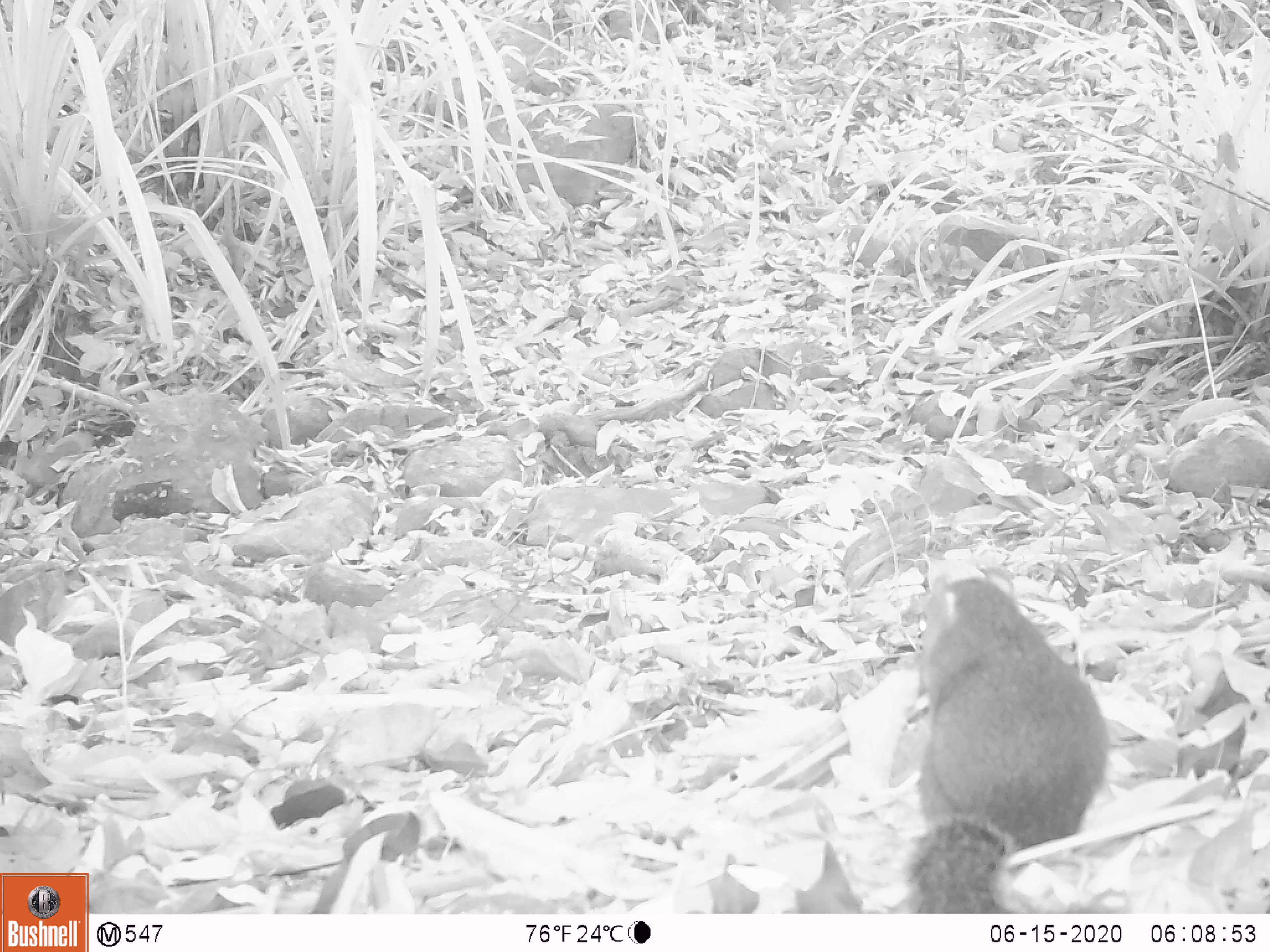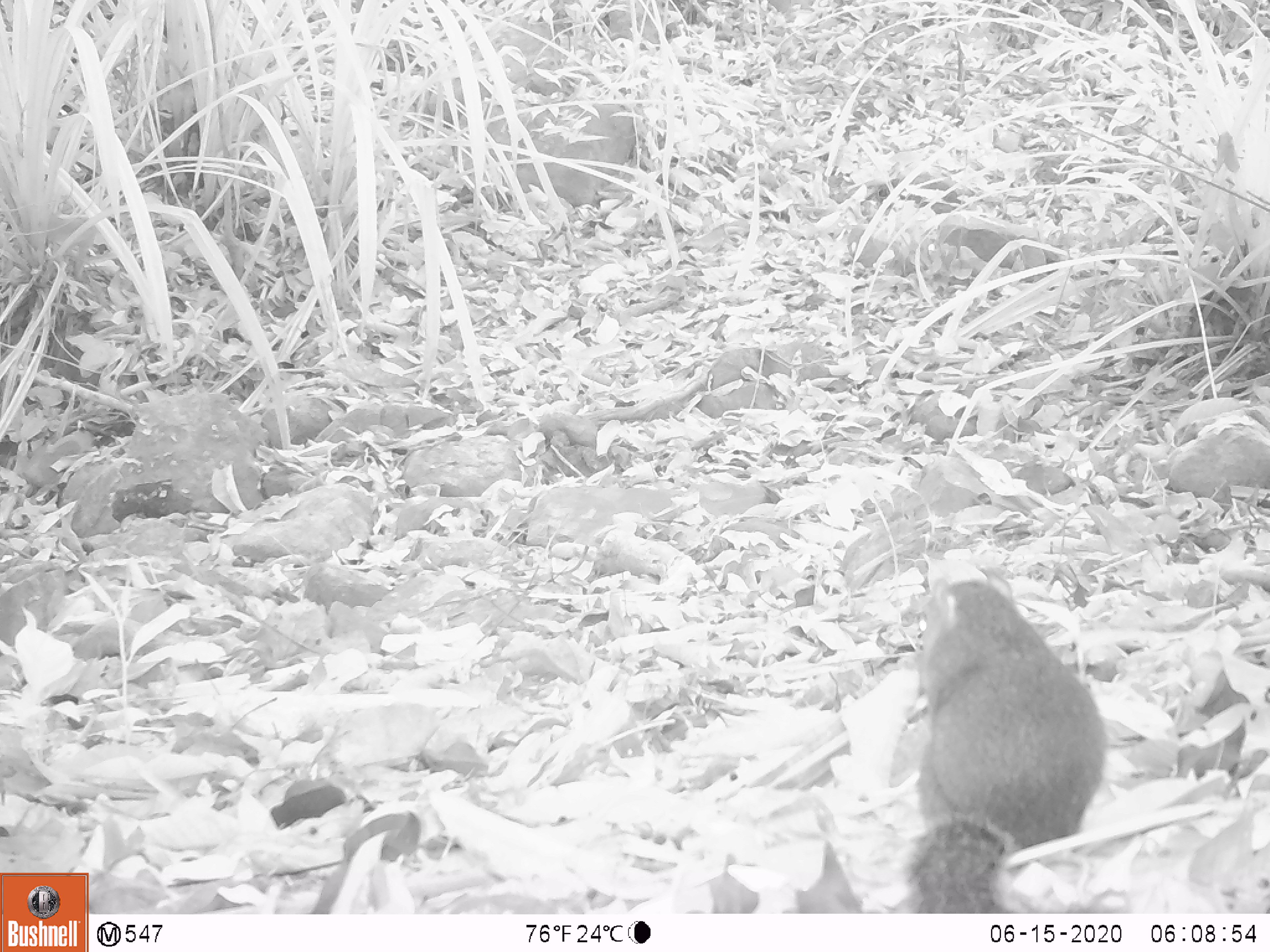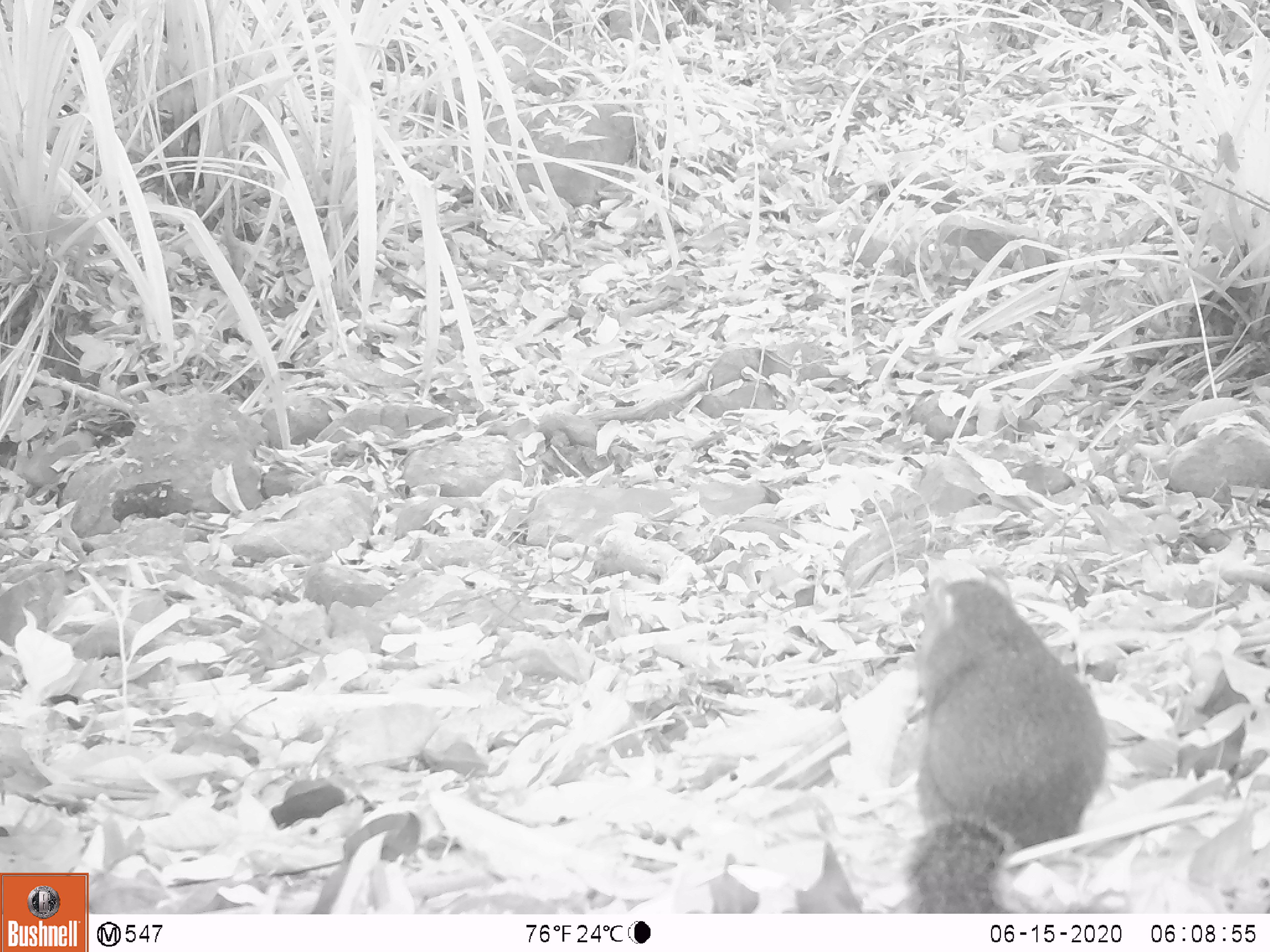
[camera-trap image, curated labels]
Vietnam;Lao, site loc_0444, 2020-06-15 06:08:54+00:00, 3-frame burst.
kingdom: Animalia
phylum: Chordata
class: Mammalia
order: Rodentia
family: Sciuridae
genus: Dremomys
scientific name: Dremomys rufigenis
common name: red-cheeked squirrel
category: red cheeked squirrel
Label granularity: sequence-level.